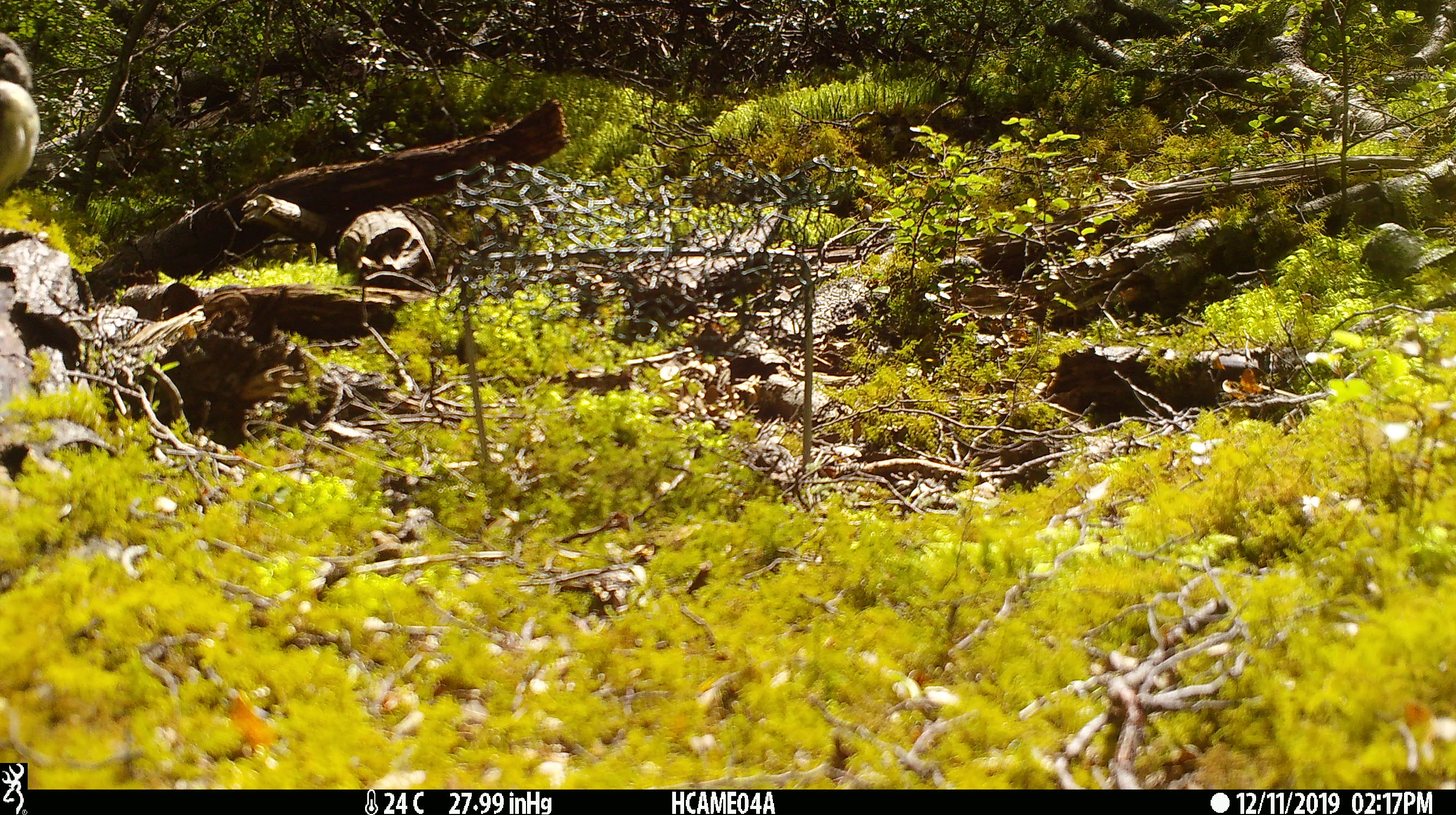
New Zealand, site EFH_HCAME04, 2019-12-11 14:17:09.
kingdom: Animalia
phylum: Chordata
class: Aves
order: Passeriformes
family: Petroicidae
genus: Petroica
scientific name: Petroica australis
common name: new zealand robin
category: robin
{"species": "robin (new zealand robin) (Petroica australis)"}